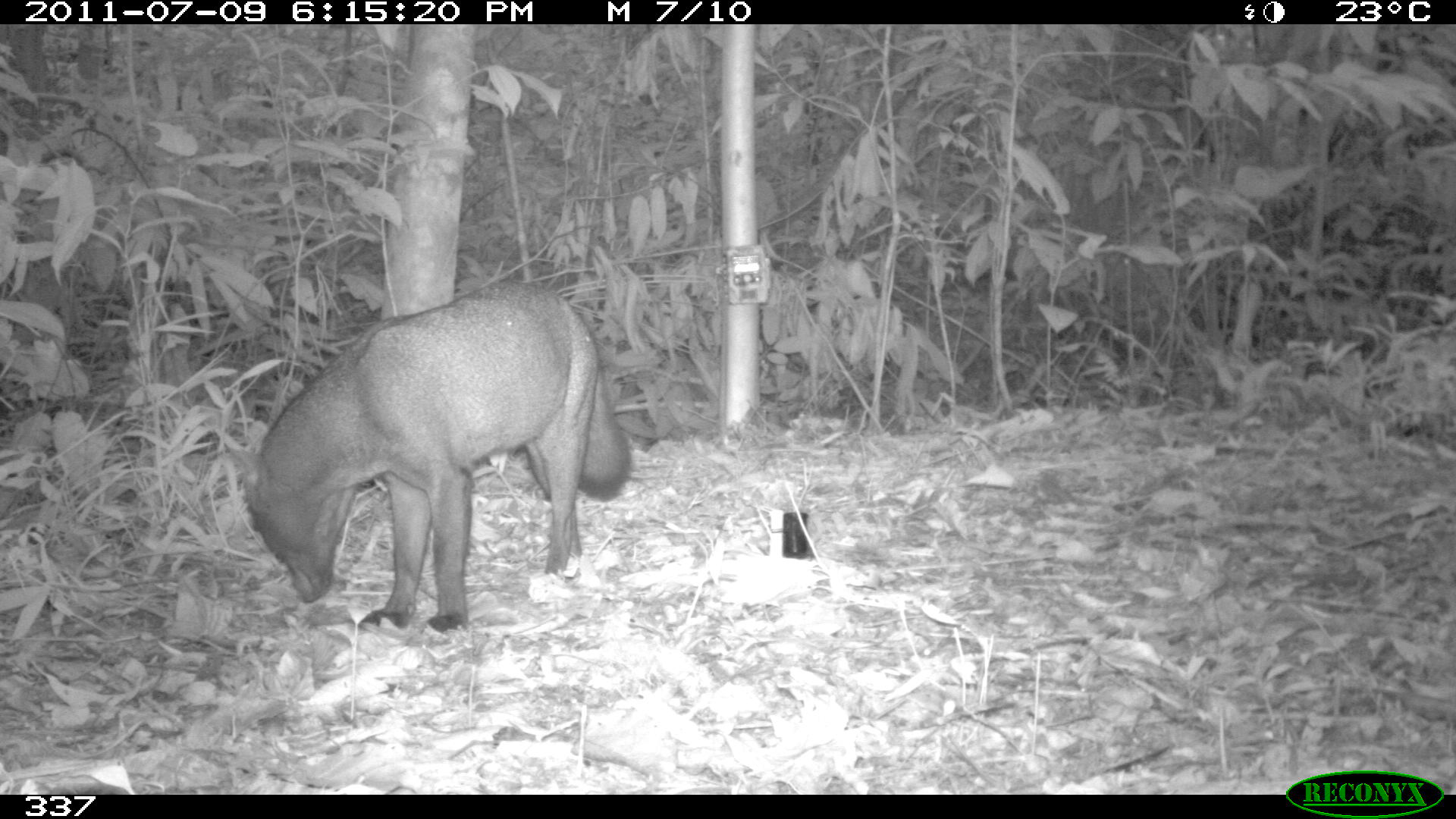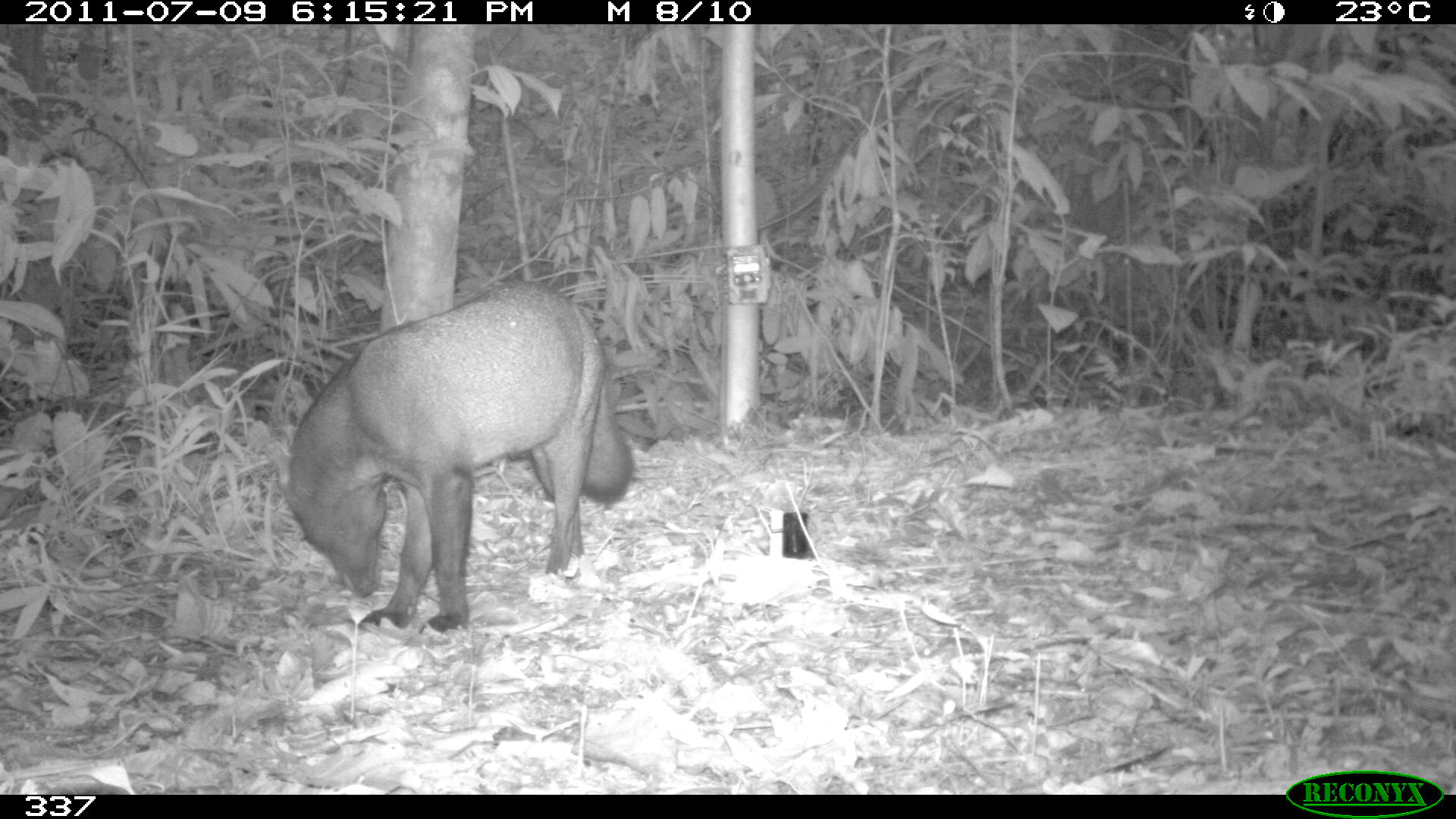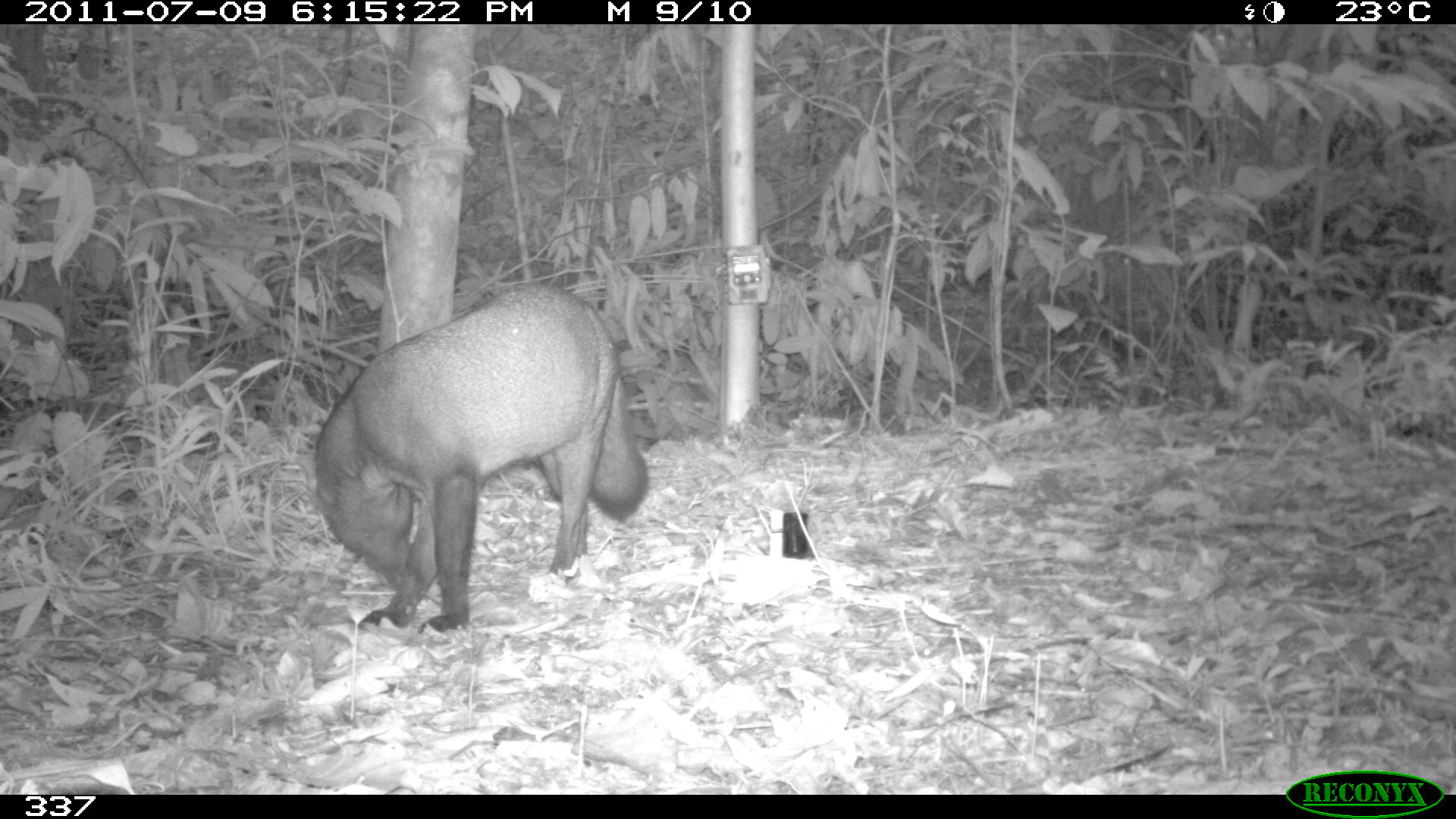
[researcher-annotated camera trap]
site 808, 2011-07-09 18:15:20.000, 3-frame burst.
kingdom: Animalia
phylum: Chordata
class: Mammalia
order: Carnivora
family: Canidae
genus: Atelocynus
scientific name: Atelocynus microtis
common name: short-eared dog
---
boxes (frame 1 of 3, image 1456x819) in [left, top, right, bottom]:
atelocynus microtis: [231, 273, 637, 645]